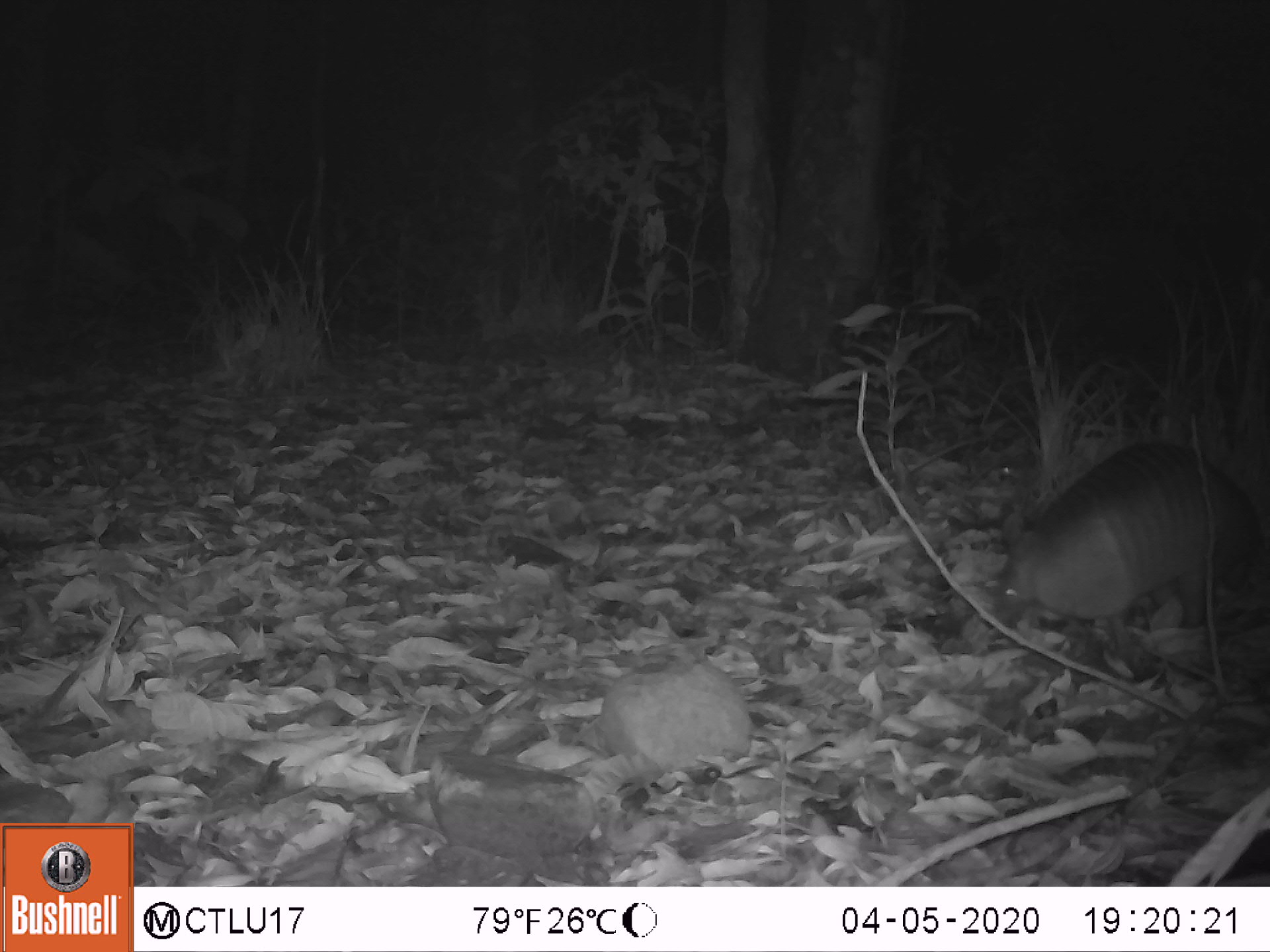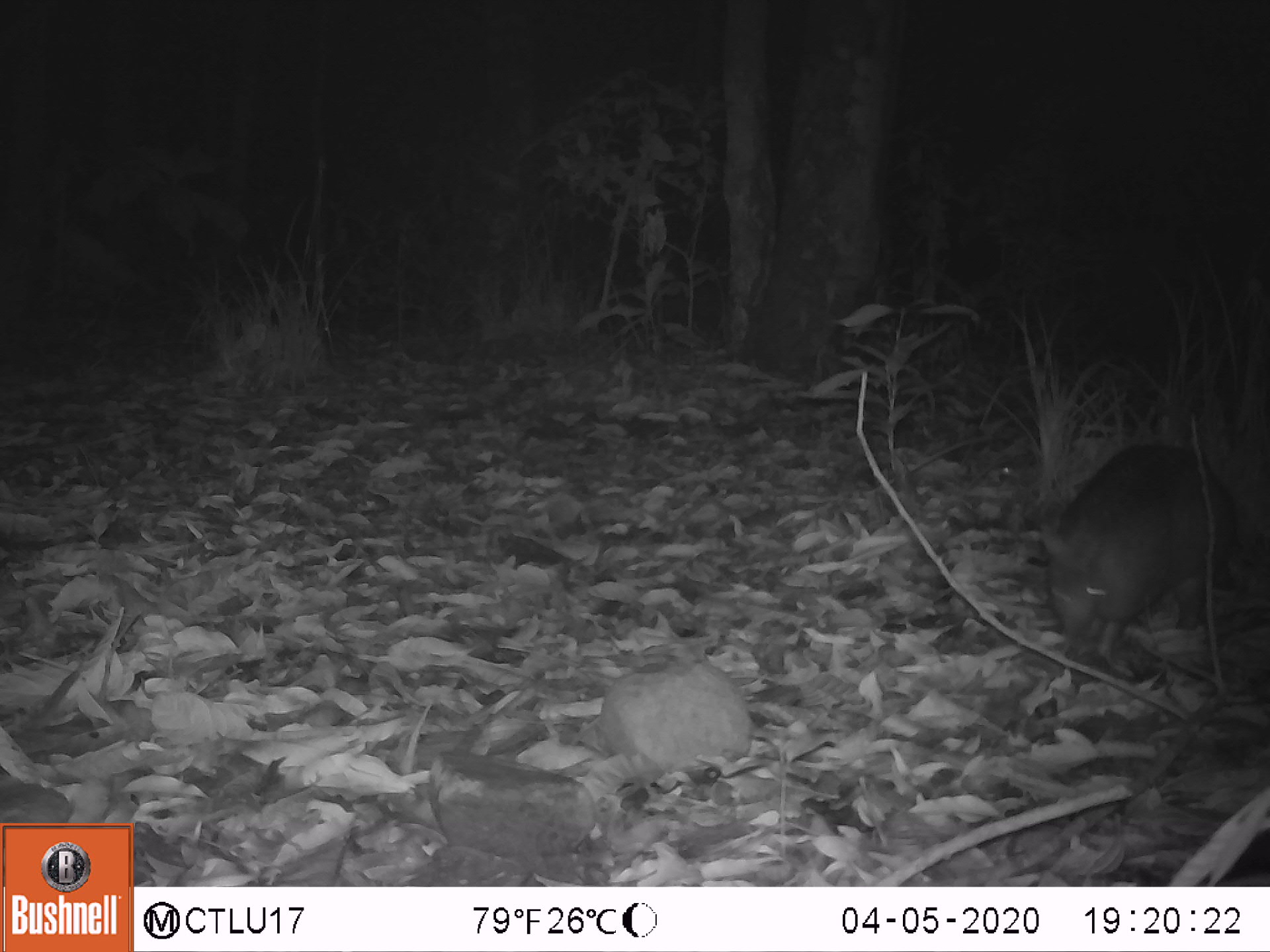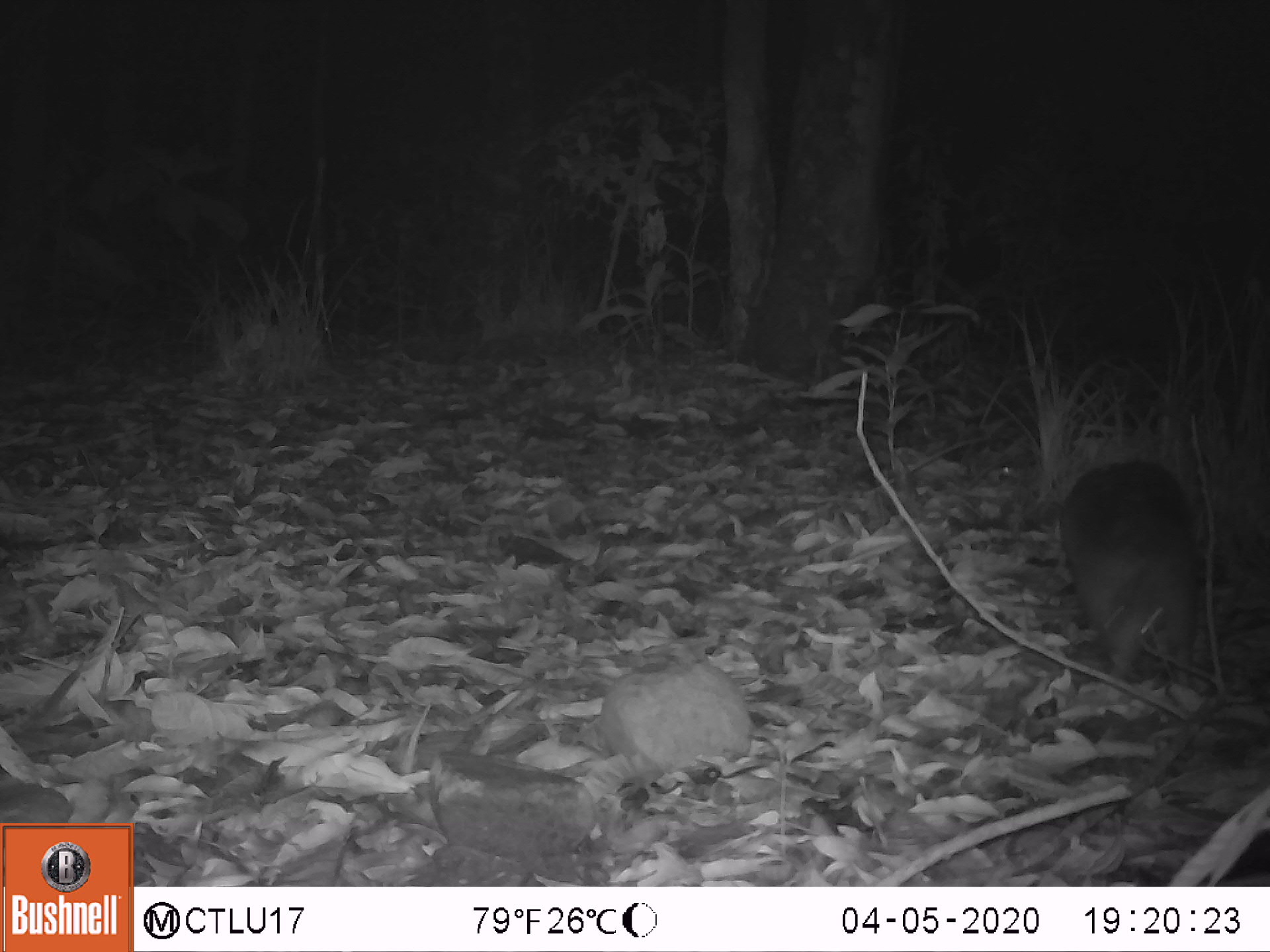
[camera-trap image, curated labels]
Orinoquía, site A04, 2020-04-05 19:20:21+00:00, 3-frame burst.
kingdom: Animalia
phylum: Chordata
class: Mammalia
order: Cingulata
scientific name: Cingulata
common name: armadillo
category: unknown armadillo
Unknown armadillo (armadillo) (Cingulata).